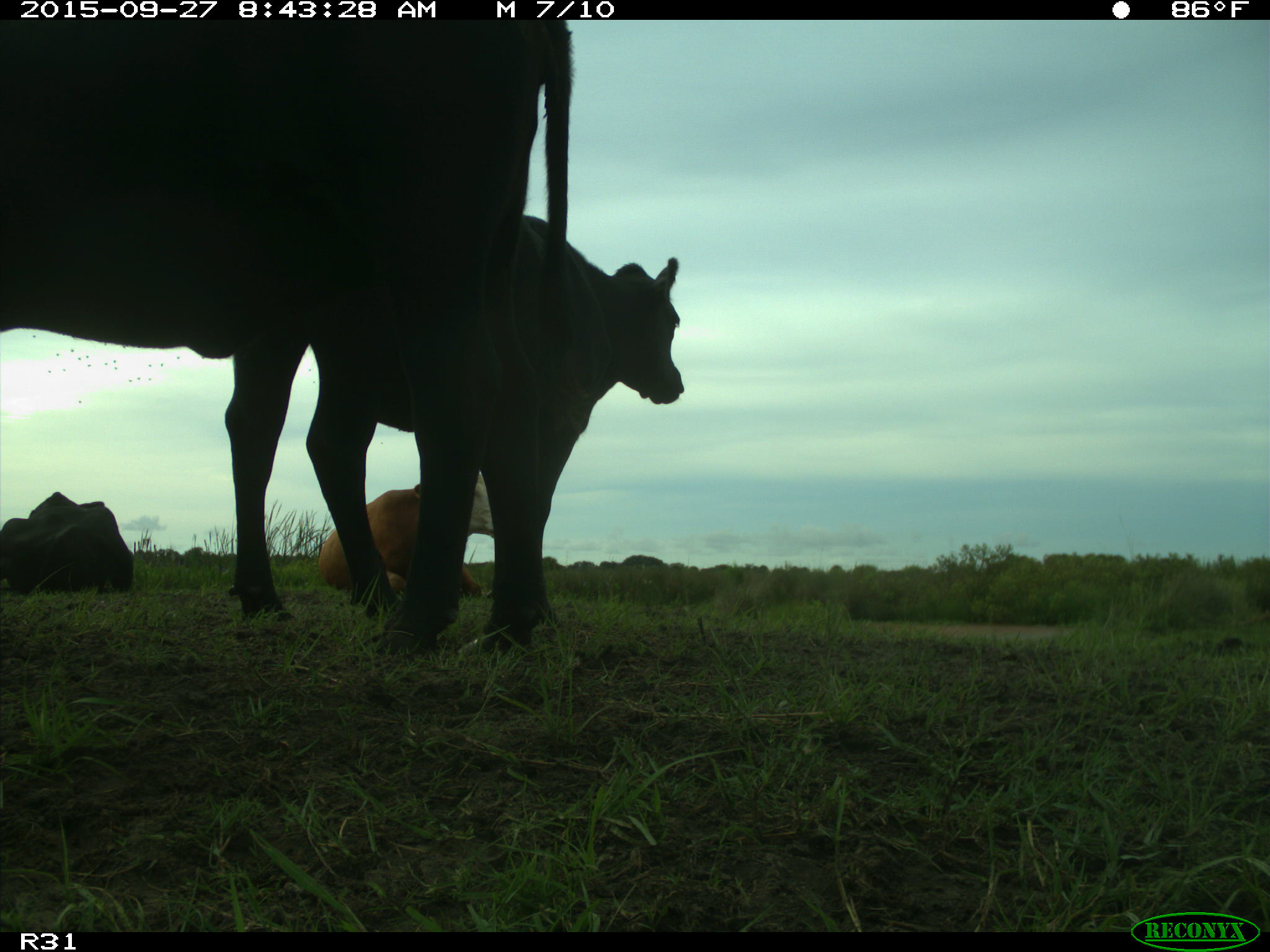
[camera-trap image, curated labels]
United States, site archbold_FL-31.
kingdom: Animalia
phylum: Chordata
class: Mammalia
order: Artiodactyla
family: Bovidae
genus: Bos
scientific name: Bos taurus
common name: domestic cow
Bos taurus (domestic cow).